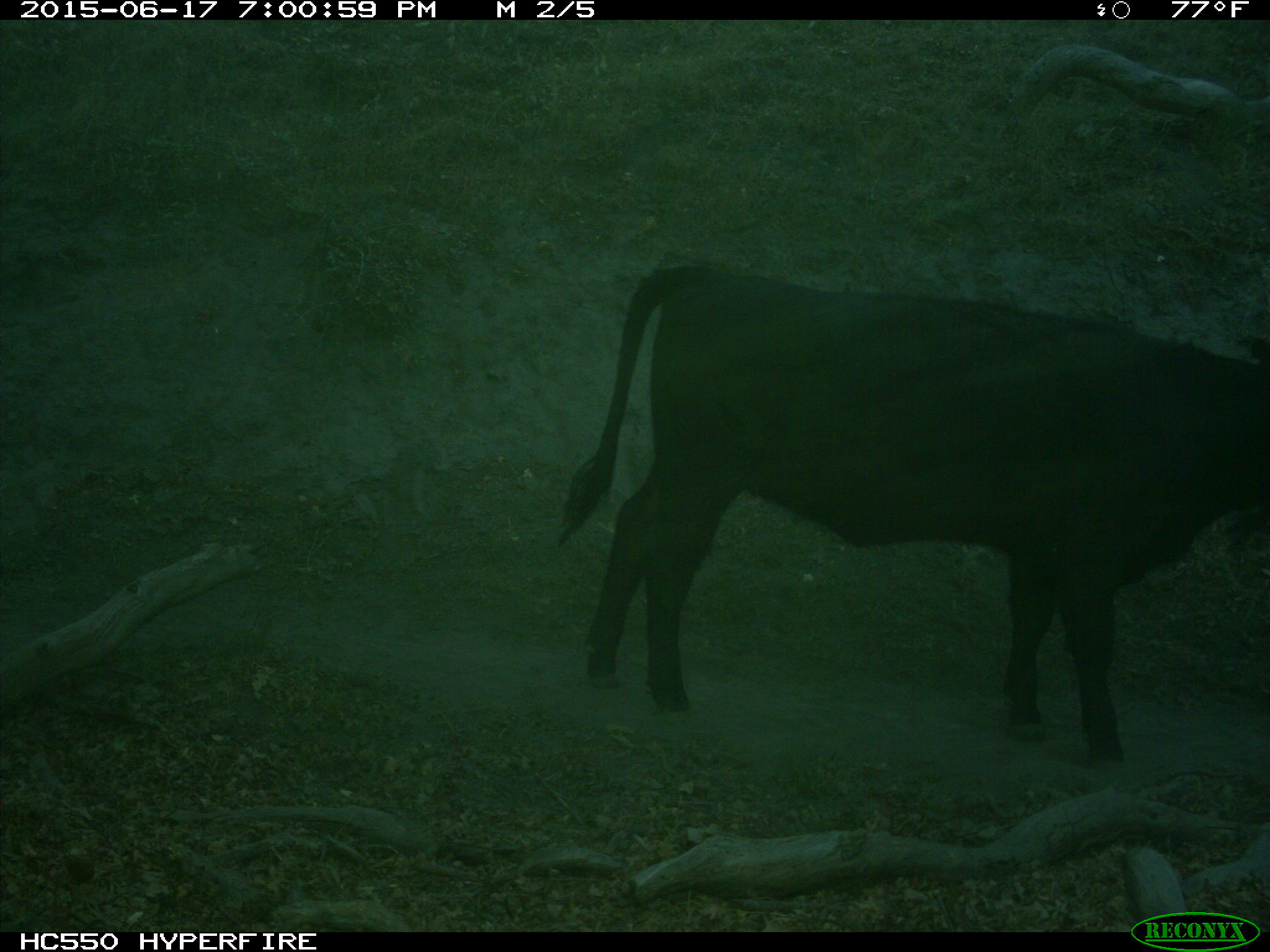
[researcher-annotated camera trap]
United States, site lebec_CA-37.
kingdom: Animalia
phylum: Chordata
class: Mammalia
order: Artiodactyla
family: Bovidae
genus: Bos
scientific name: Bos taurus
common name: domestic cow